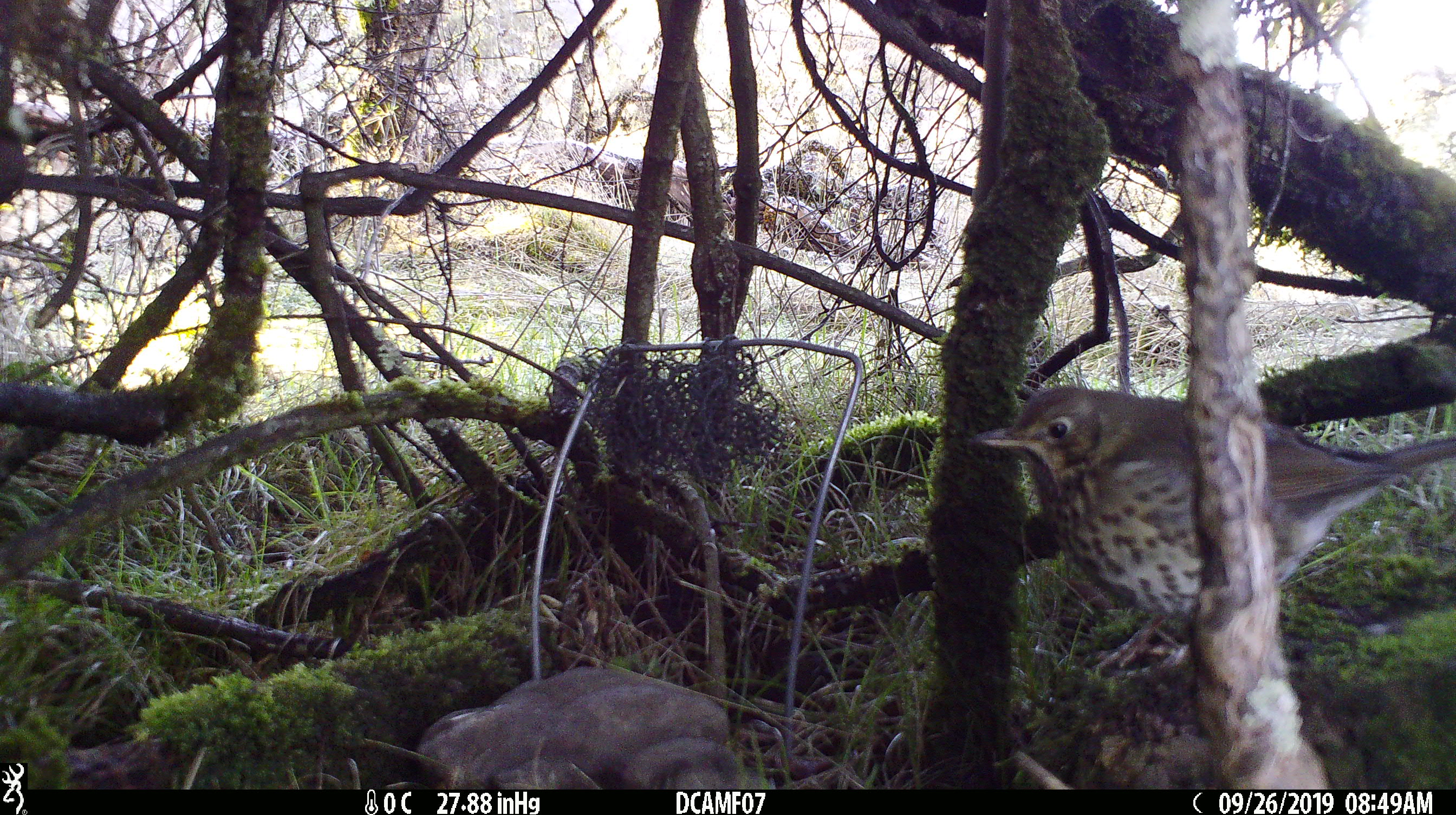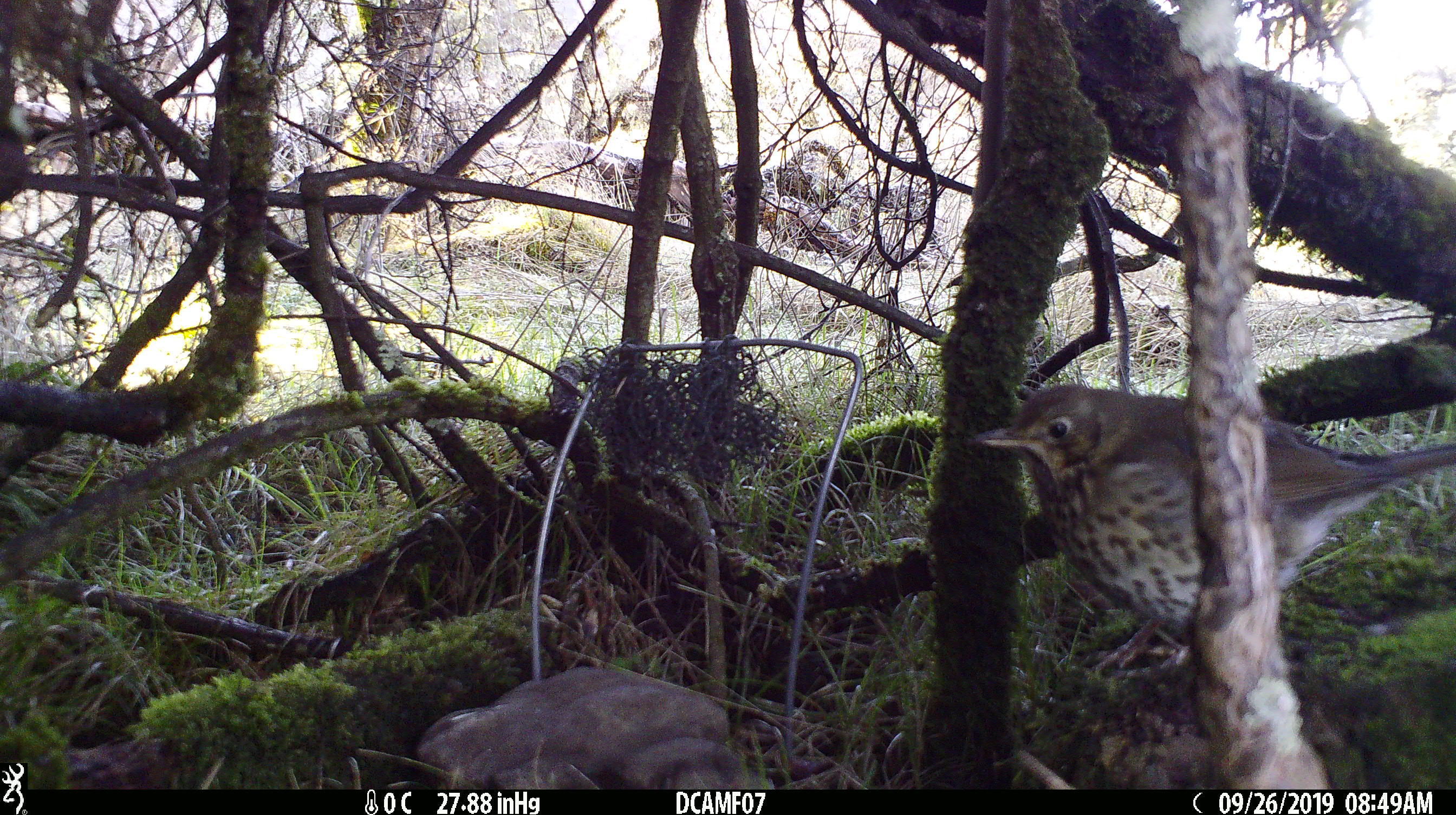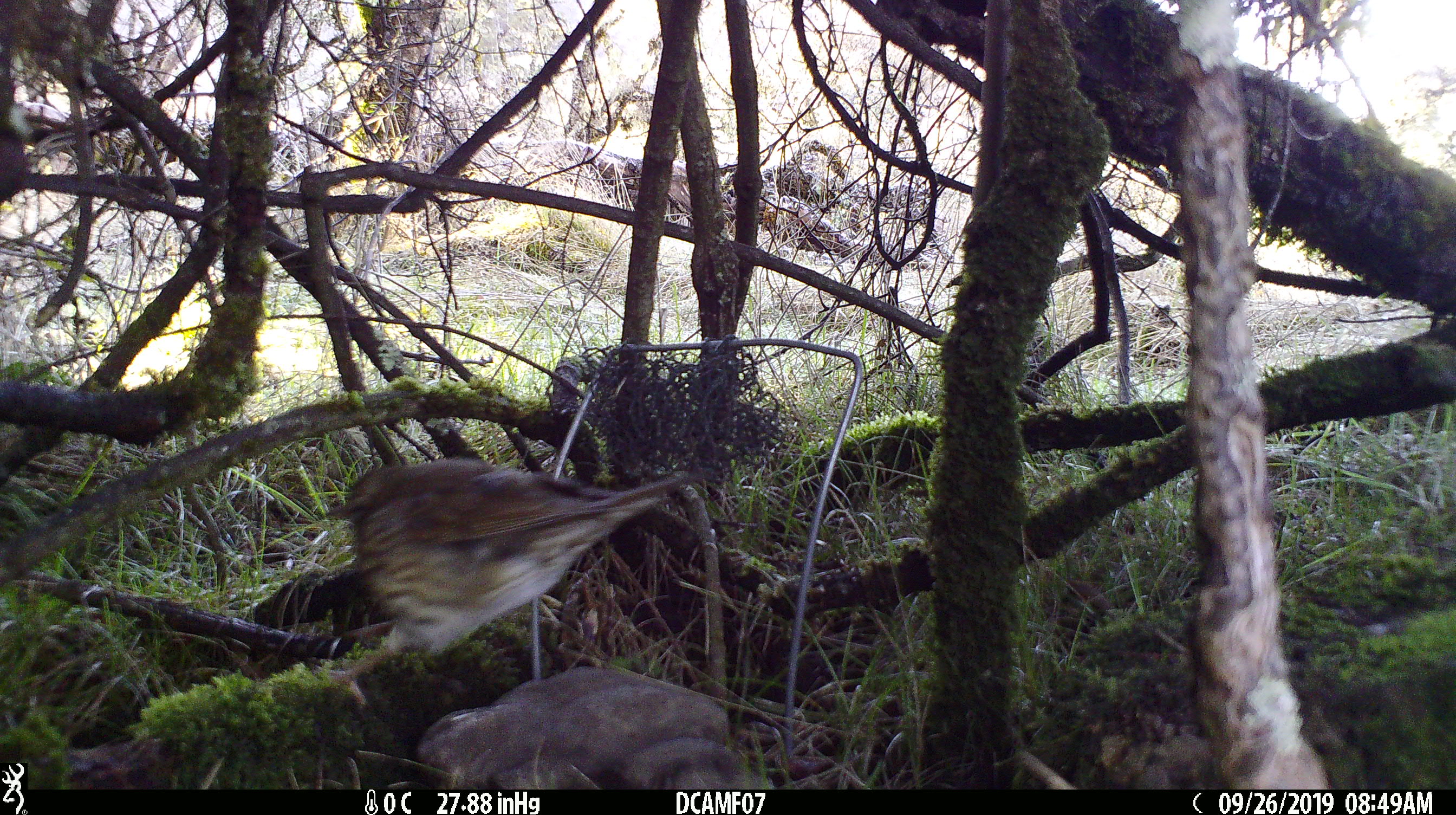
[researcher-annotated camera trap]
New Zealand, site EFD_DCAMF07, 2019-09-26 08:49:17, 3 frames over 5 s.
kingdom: Animalia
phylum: Chordata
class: Aves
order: Passeriformes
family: Turdidae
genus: Turdus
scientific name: Turdus philomelos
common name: song thrush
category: thrush